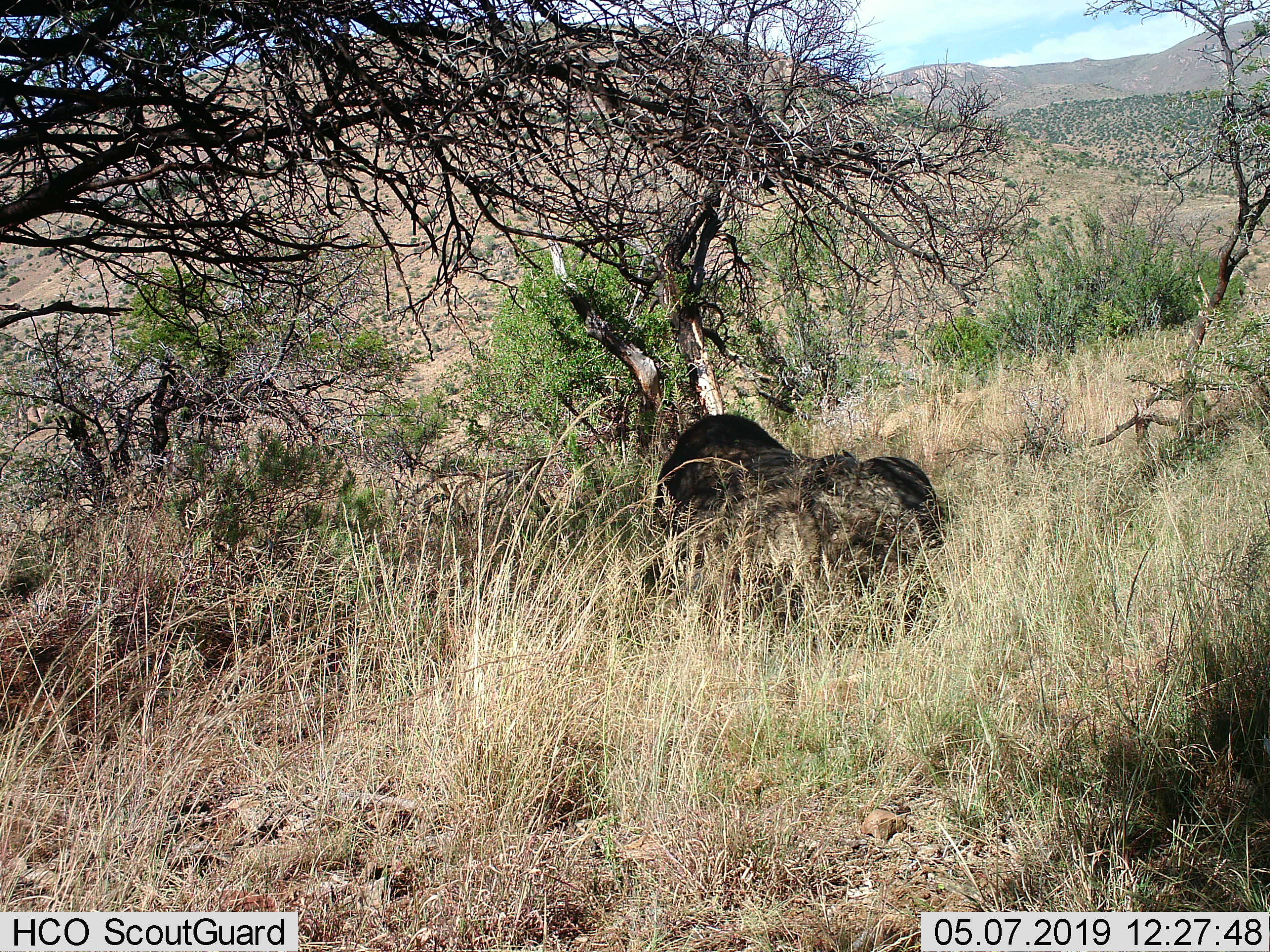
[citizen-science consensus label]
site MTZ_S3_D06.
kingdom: Animalia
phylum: Chordata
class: Mammalia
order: Artiodactyla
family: Bovidae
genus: Syncerus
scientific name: Syncerus caffer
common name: african buffalo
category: buffalo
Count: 1.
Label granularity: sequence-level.